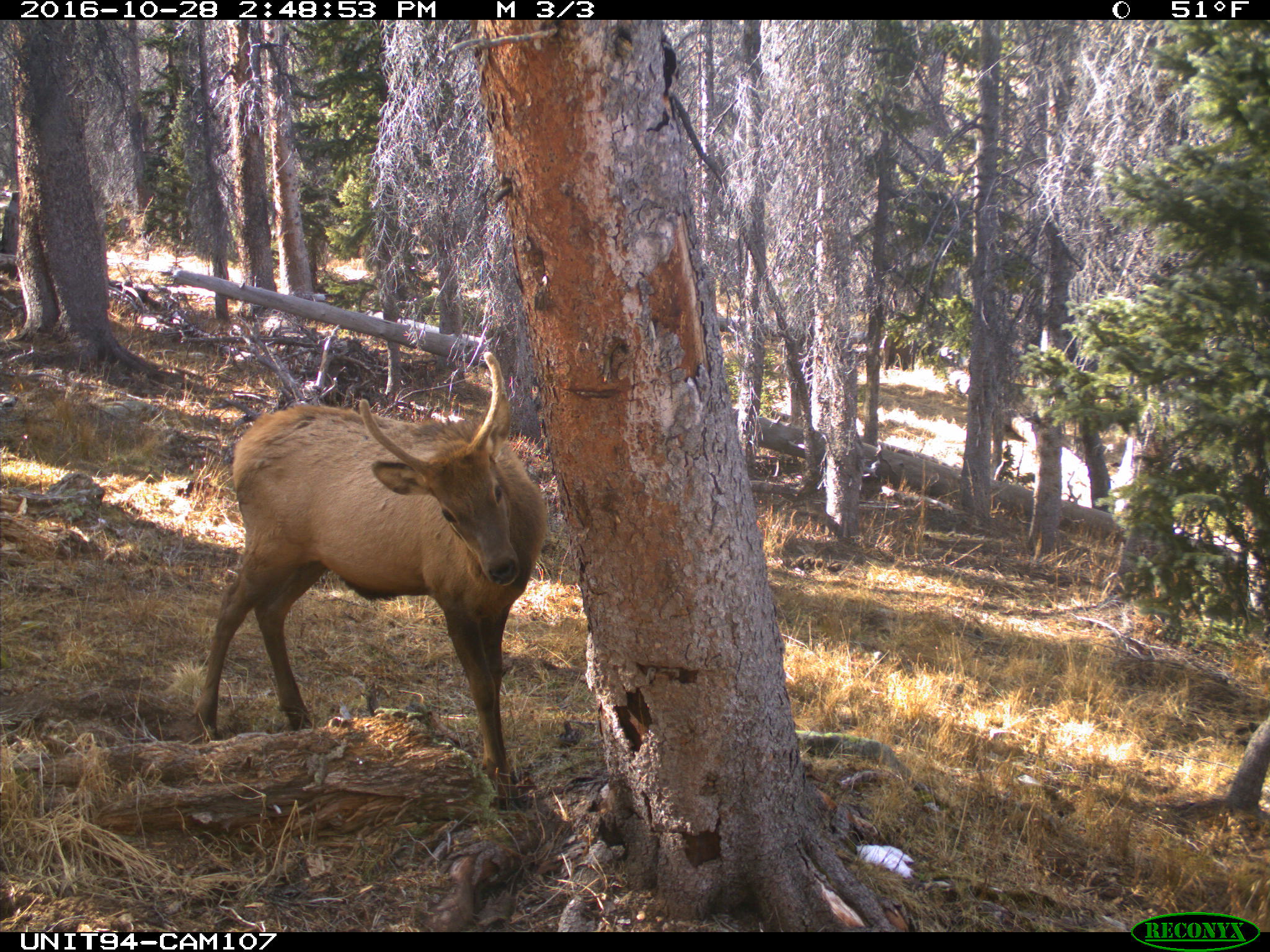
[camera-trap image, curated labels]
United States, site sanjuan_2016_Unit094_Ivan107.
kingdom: Animalia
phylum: Chordata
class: Mammalia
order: Artiodactyla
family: Cervidae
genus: Cervus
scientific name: Cervus elaphus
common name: red deer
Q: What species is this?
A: Cervus elaphus (red deer).